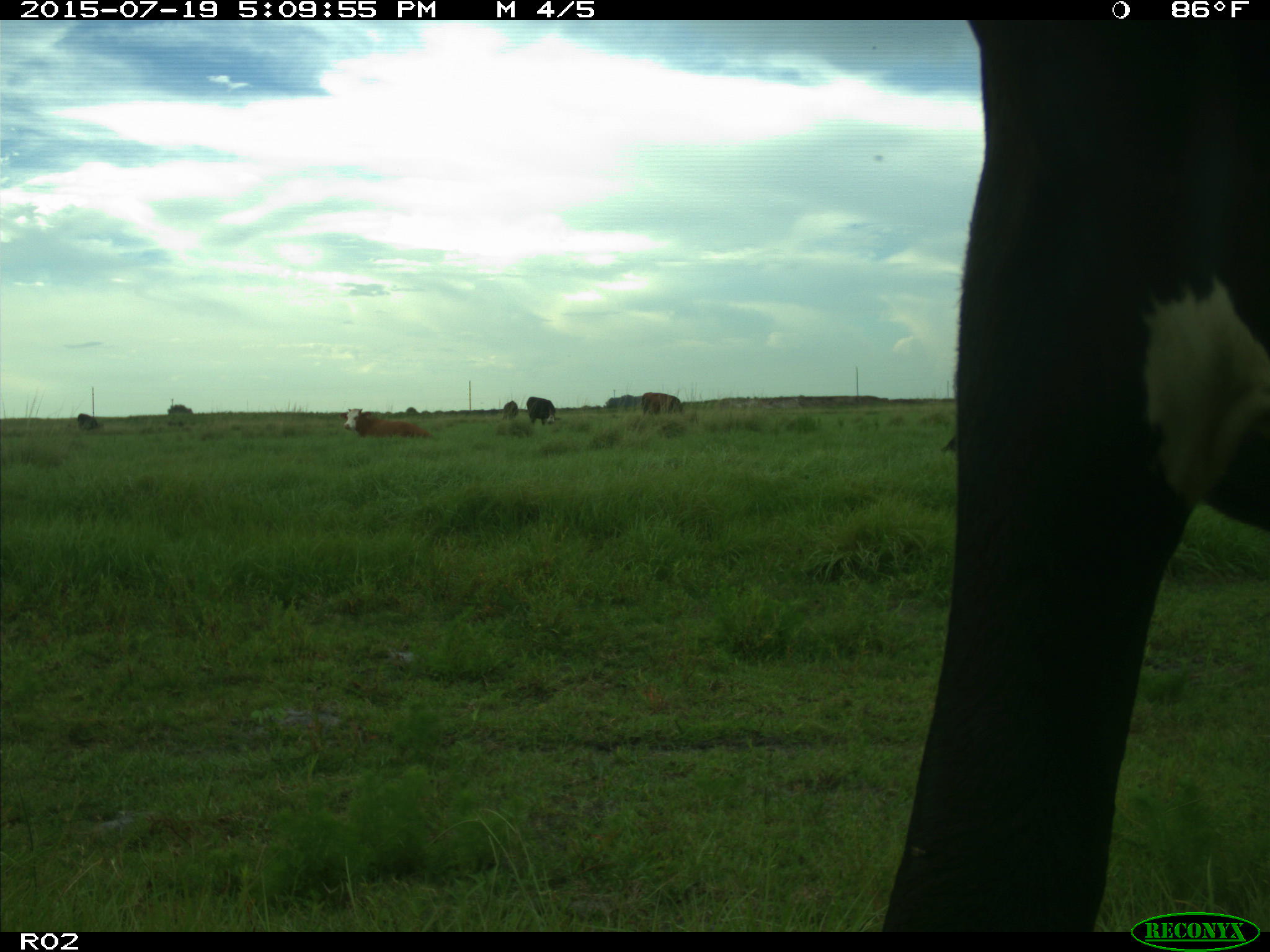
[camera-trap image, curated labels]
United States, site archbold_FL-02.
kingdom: Animalia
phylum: Chordata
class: Mammalia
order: Artiodactyla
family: Bovidae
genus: Bos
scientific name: Bos taurus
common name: domestic cow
Bos taurus (domestic cow).